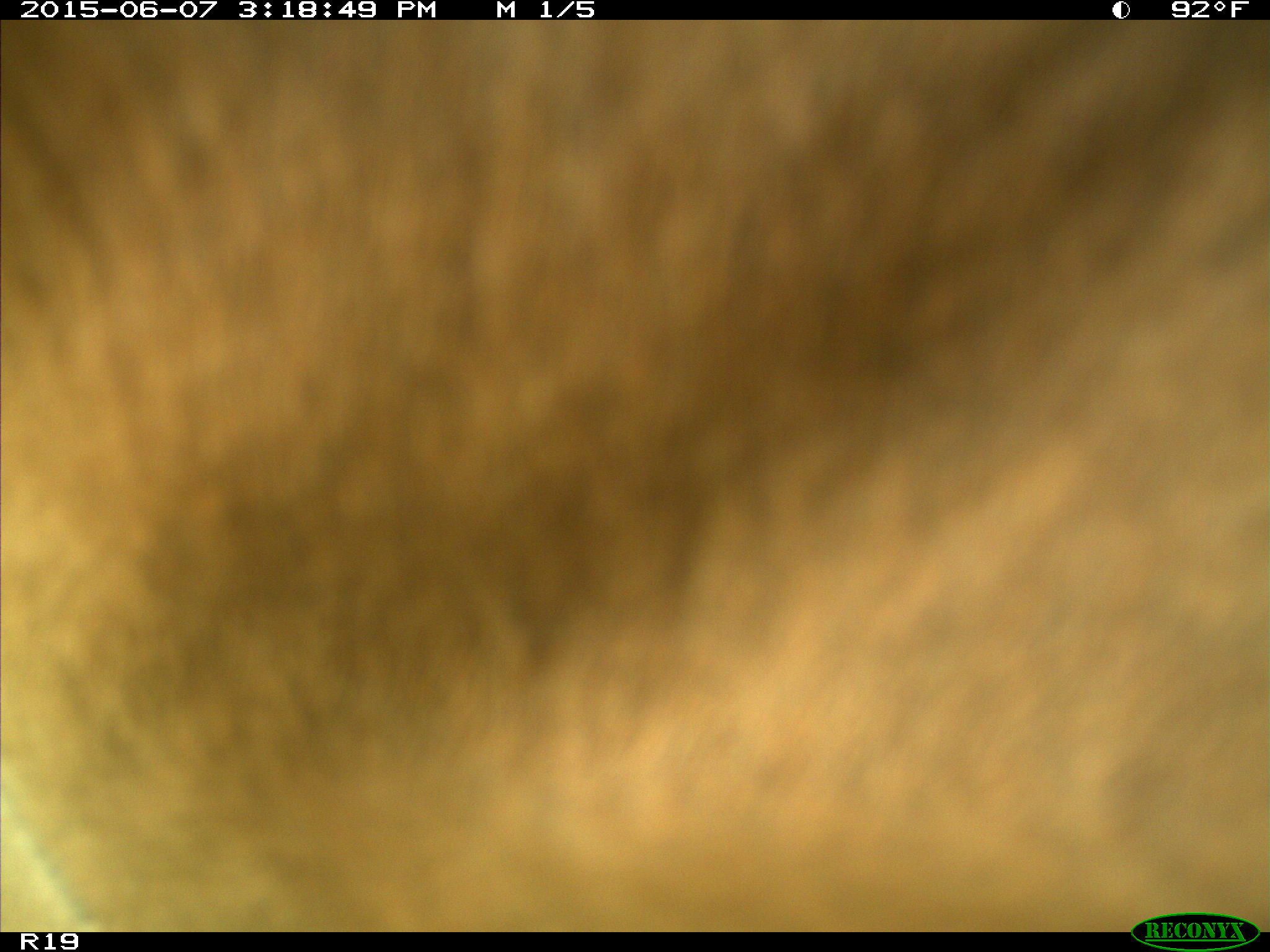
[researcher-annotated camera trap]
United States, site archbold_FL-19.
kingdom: Animalia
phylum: Chordata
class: Mammalia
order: Artiodactyla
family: Bovidae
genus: Bos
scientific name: Bos taurus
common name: domestic cow